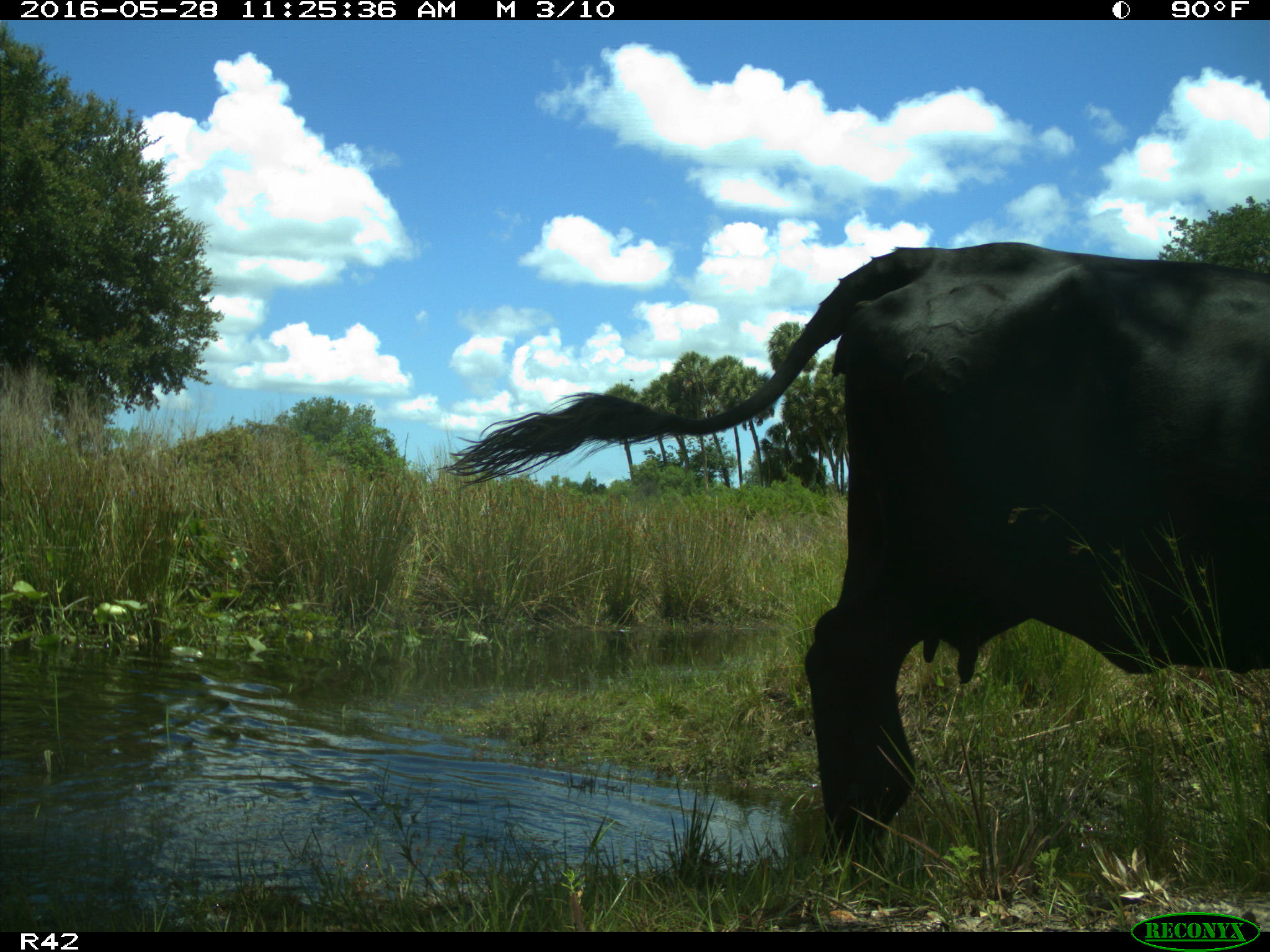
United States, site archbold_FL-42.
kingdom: Animalia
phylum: Chordata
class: Mammalia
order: Artiodactyla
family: Bovidae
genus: Bos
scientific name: Bos taurus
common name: domestic cow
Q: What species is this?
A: Bos taurus (domestic cow).